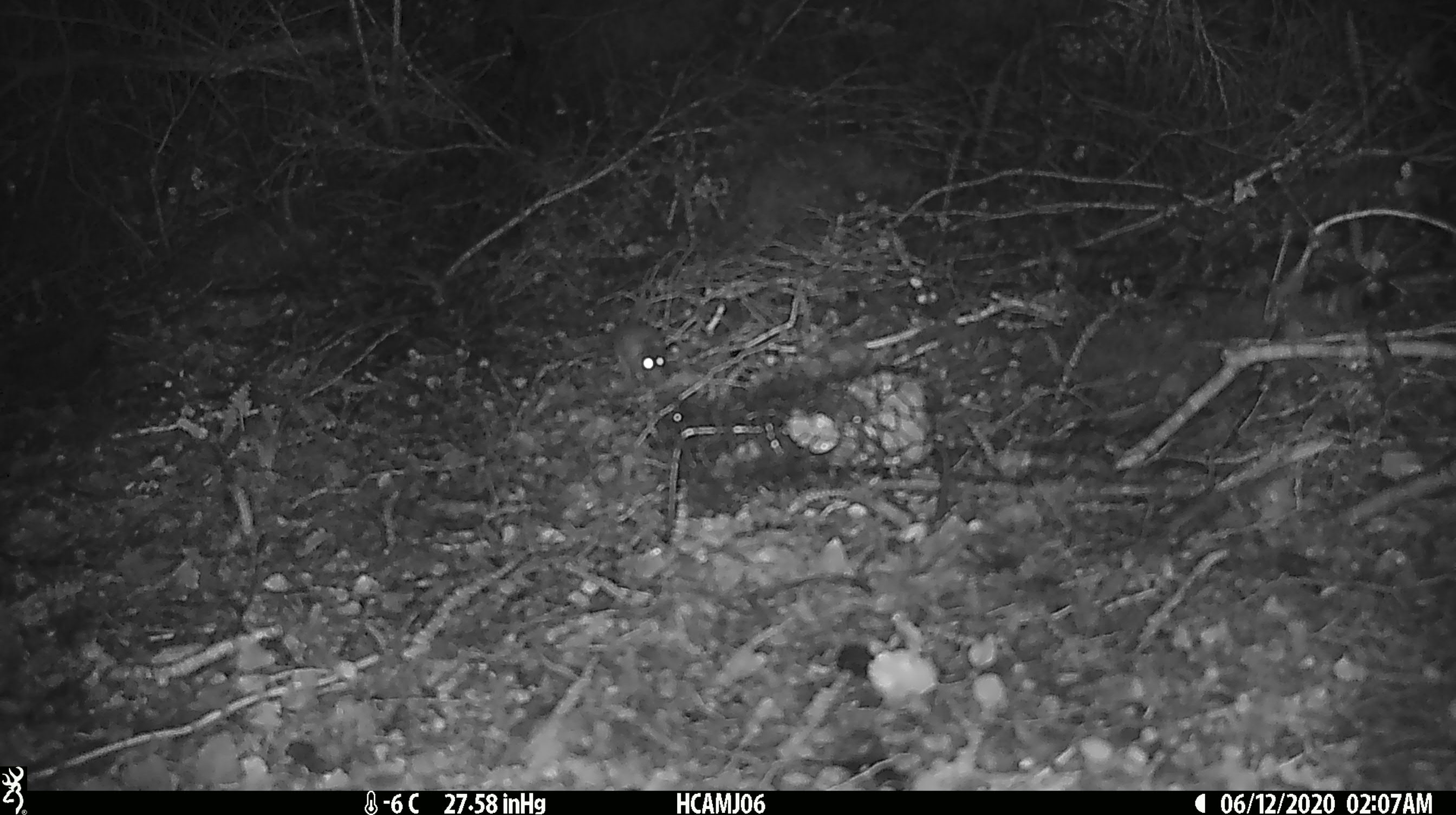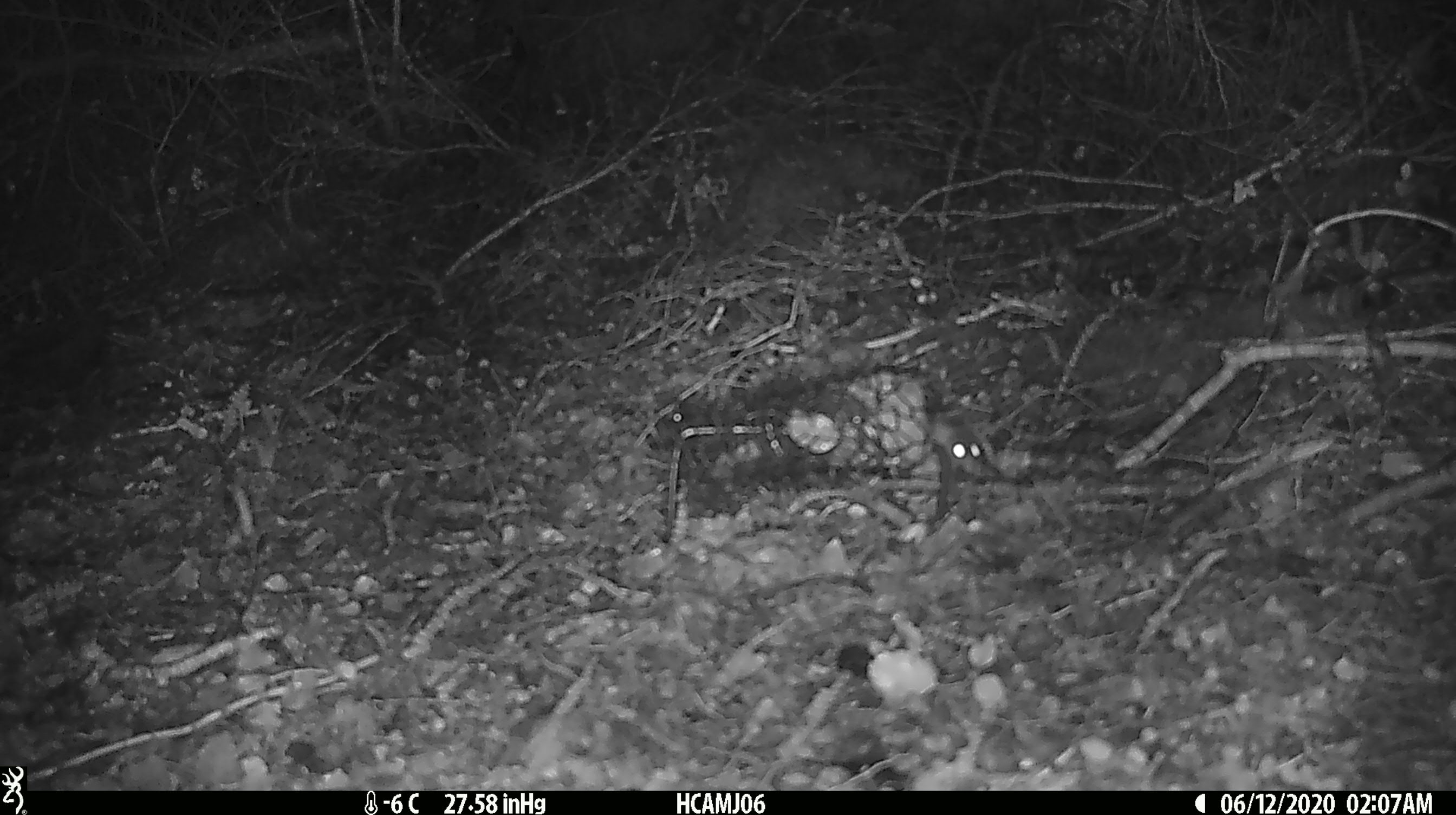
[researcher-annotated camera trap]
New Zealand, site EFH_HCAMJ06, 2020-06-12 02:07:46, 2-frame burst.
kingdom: Animalia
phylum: Chordata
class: Mammalia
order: Rodentia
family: Muridae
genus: Mus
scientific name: Mus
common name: mouse